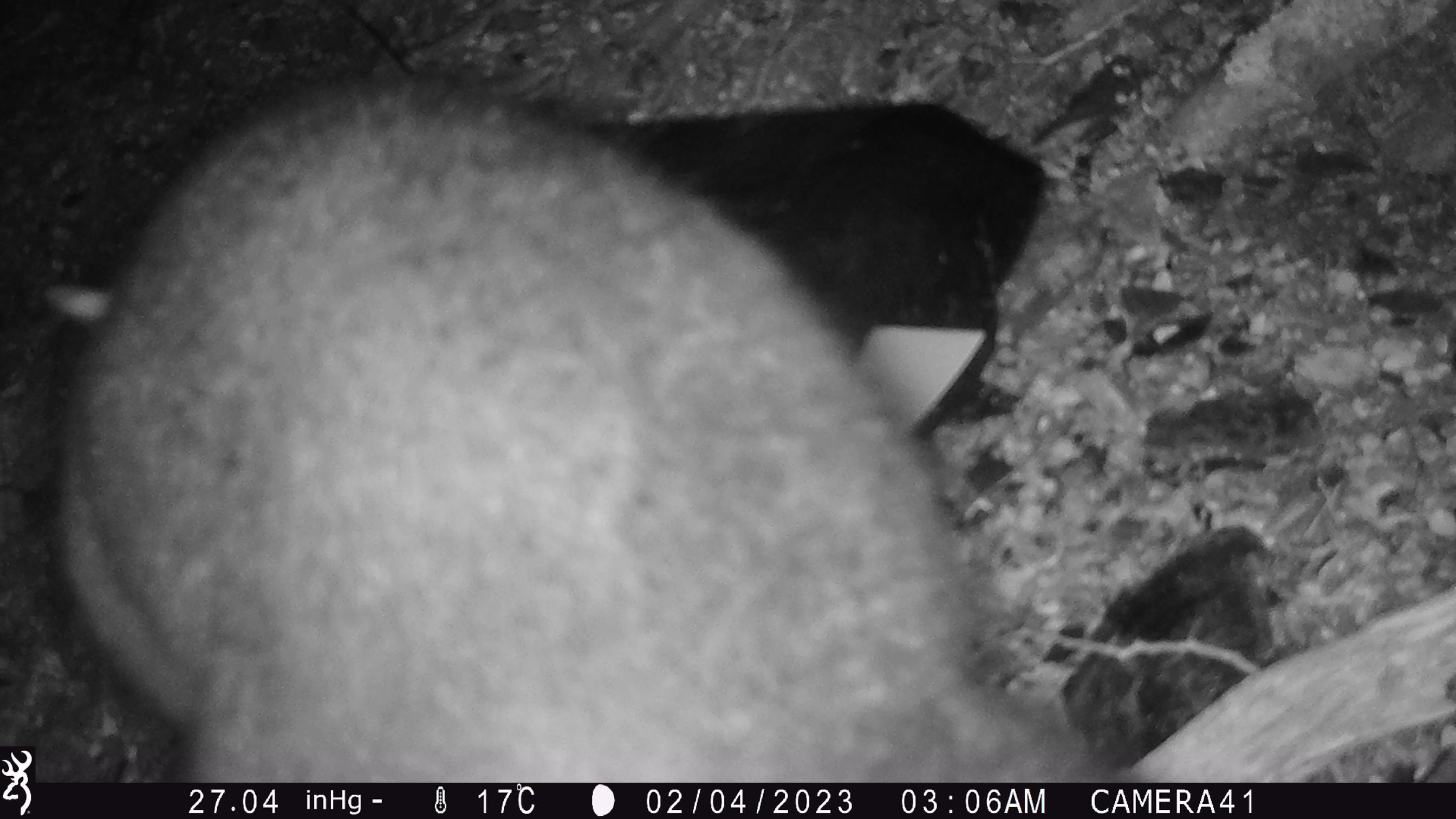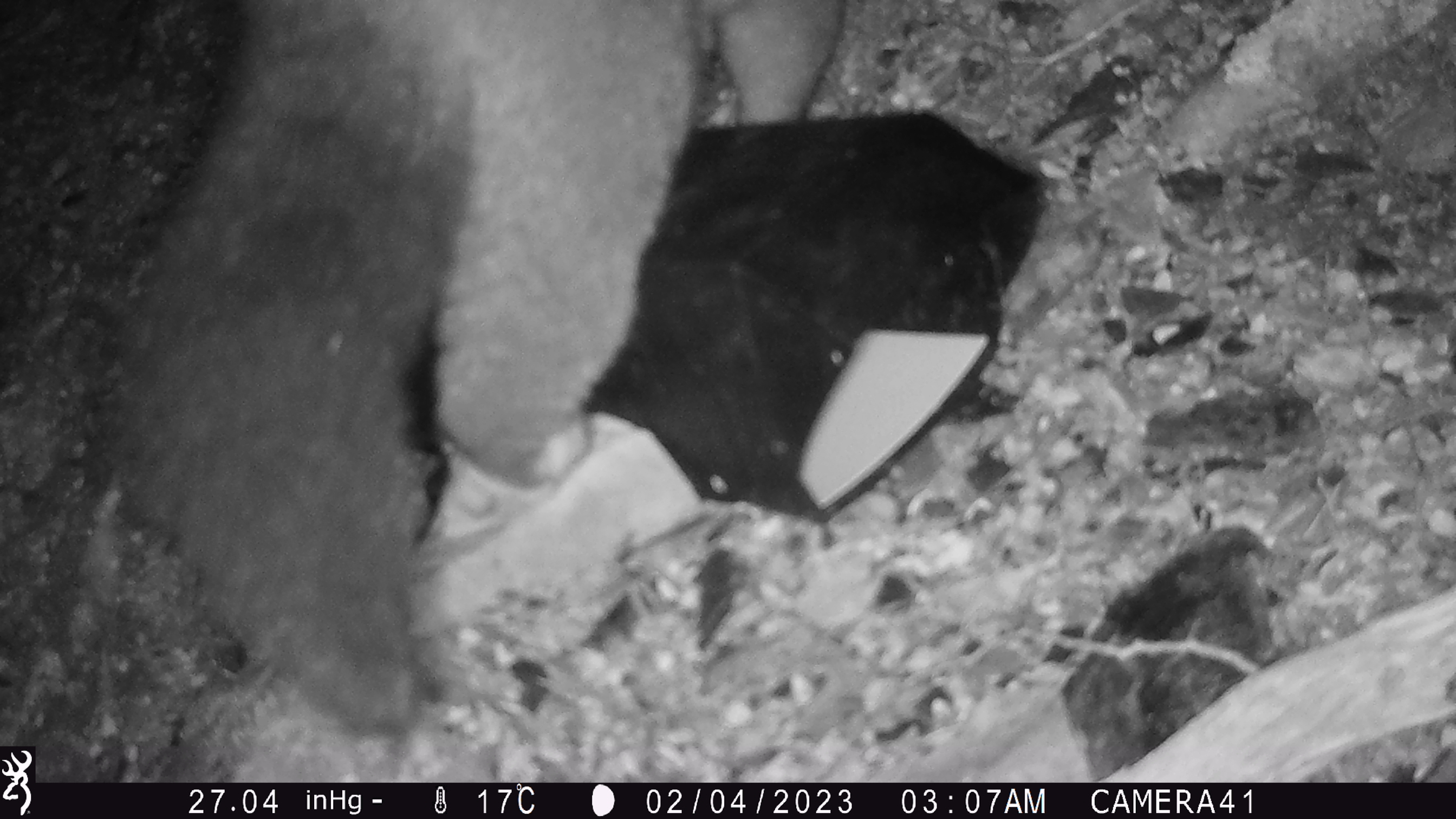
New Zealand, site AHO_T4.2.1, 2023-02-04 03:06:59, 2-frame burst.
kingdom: Animalia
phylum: Chordata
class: Mammalia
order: Carnivora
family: Mustelidae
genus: Mustela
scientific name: Mustela erminea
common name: stoat